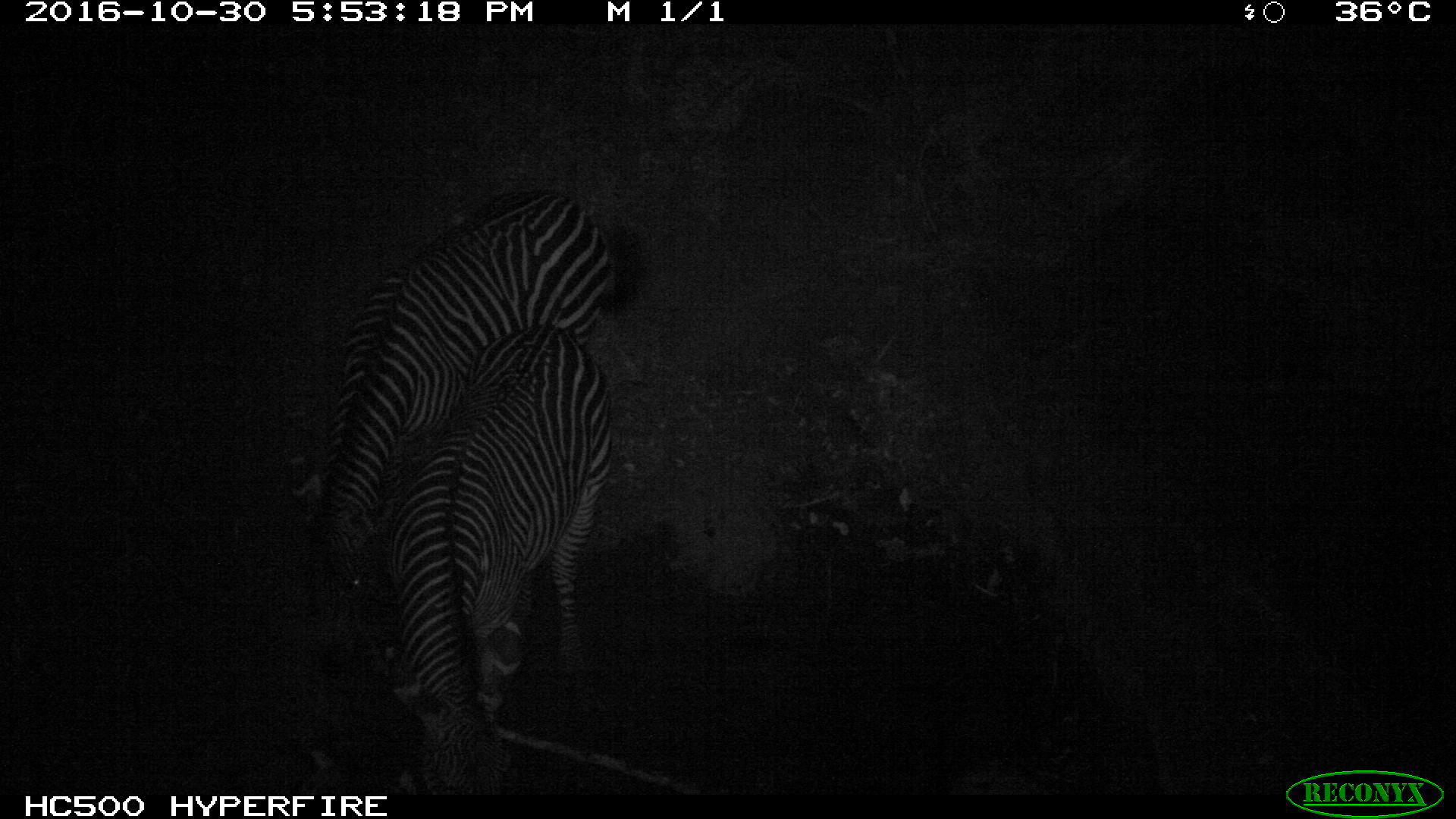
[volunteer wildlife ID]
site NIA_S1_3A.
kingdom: Animalia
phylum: Chordata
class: Mammalia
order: Perissodactyla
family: Equidae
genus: Equus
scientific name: Equus quagga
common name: plains zebra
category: zebraplains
Zebraplains (plains zebra) (Equus quagga), count 2. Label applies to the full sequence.